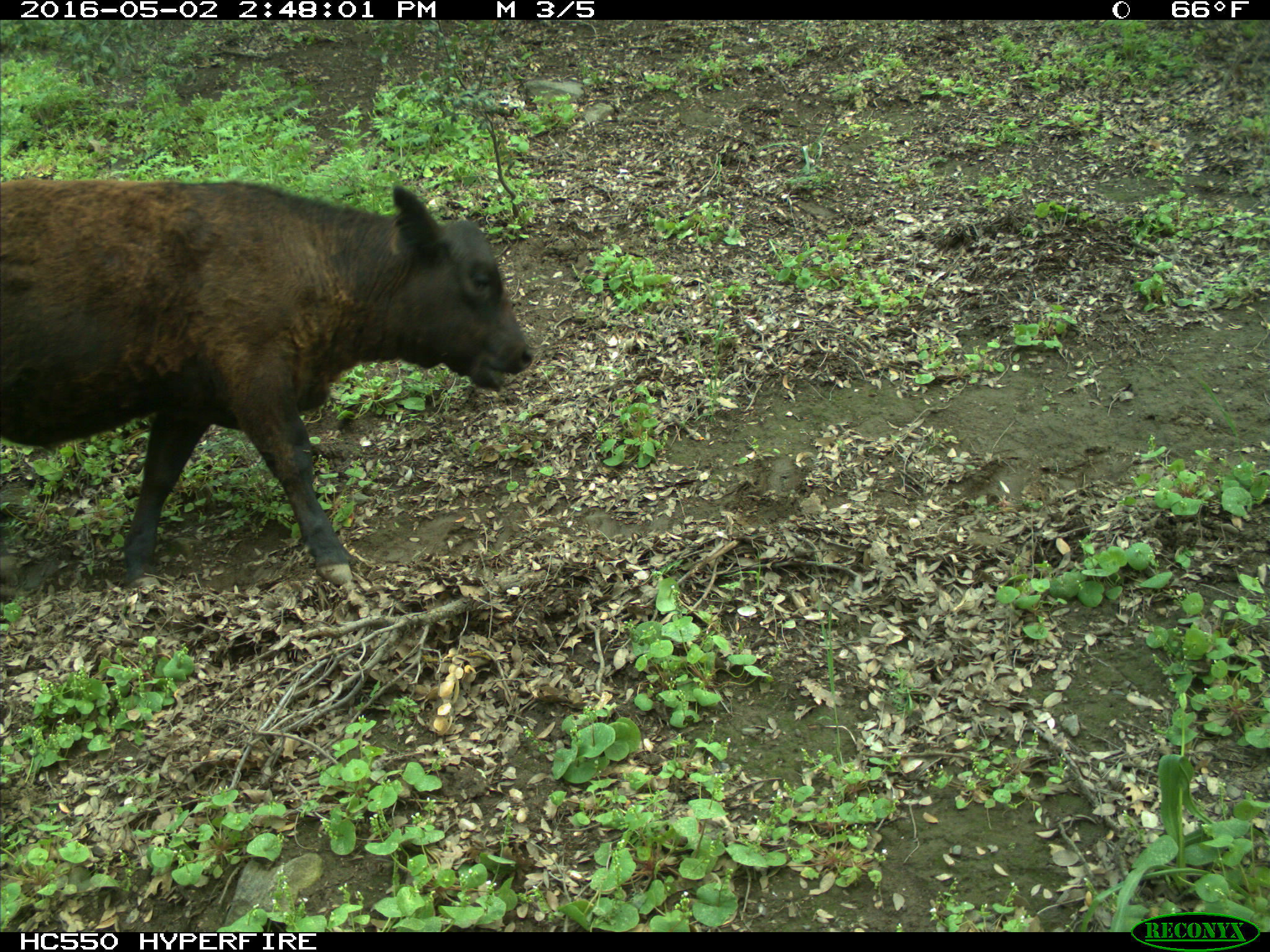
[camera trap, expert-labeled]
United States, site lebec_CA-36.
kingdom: Animalia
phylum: Chordata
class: Mammalia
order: Artiodactyla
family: Bovidae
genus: Bos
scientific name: Bos taurus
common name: domestic cow